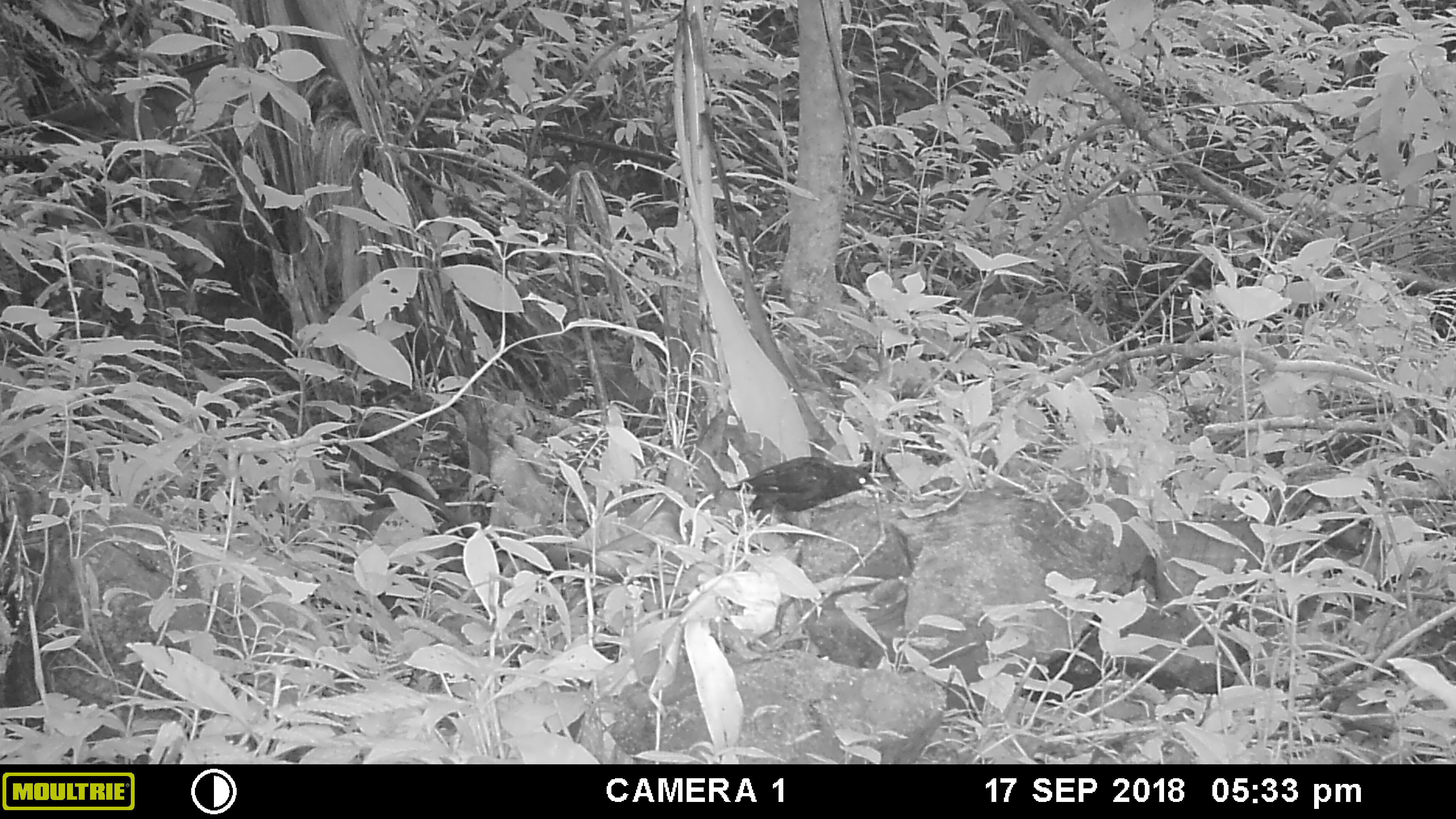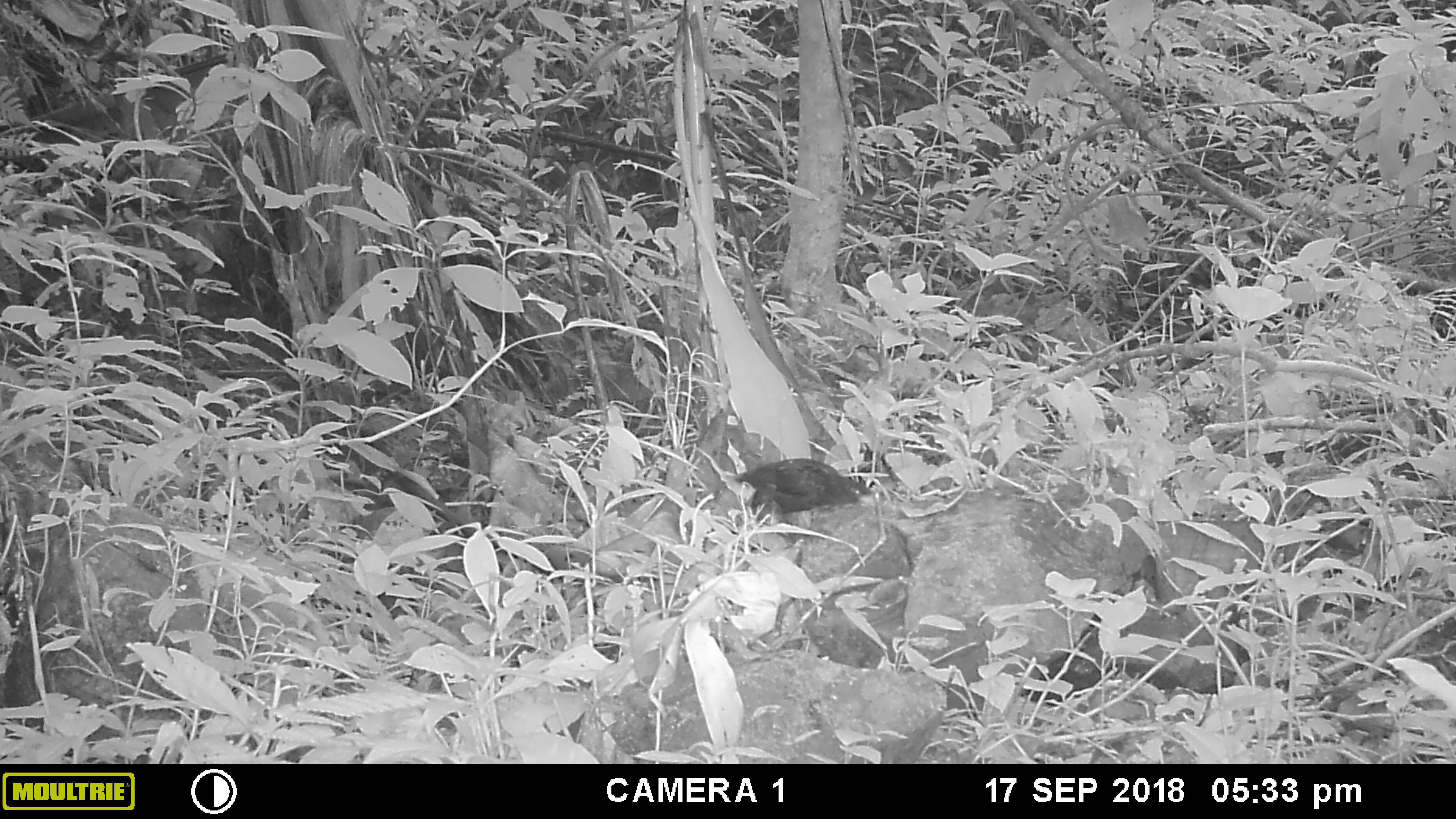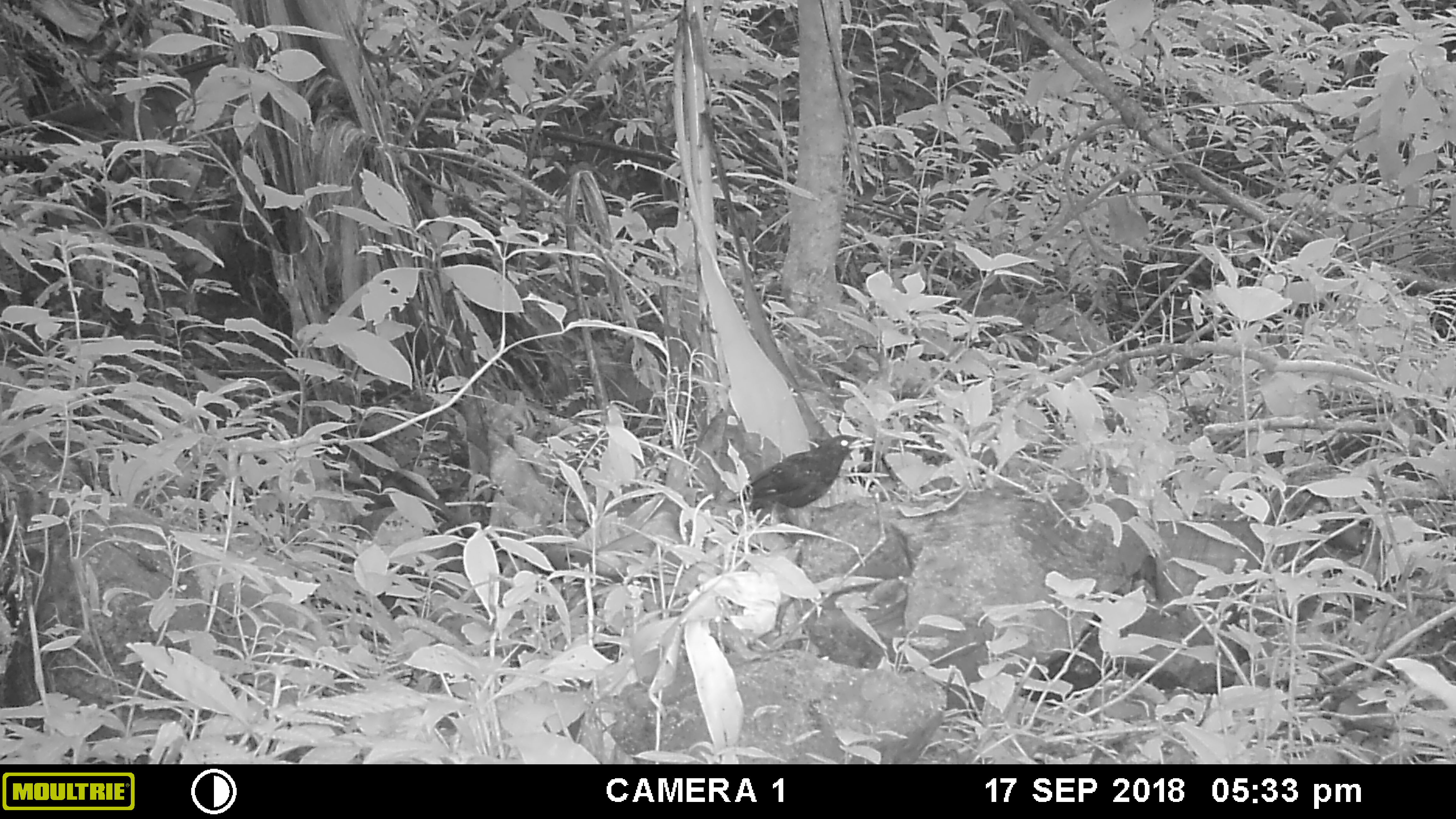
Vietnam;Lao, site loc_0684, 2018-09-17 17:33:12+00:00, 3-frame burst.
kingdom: Animalia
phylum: Chordata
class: Aves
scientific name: Aves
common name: bird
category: unidentified bird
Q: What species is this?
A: Unidentified bird (bird) (Aves).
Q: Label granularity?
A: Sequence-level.